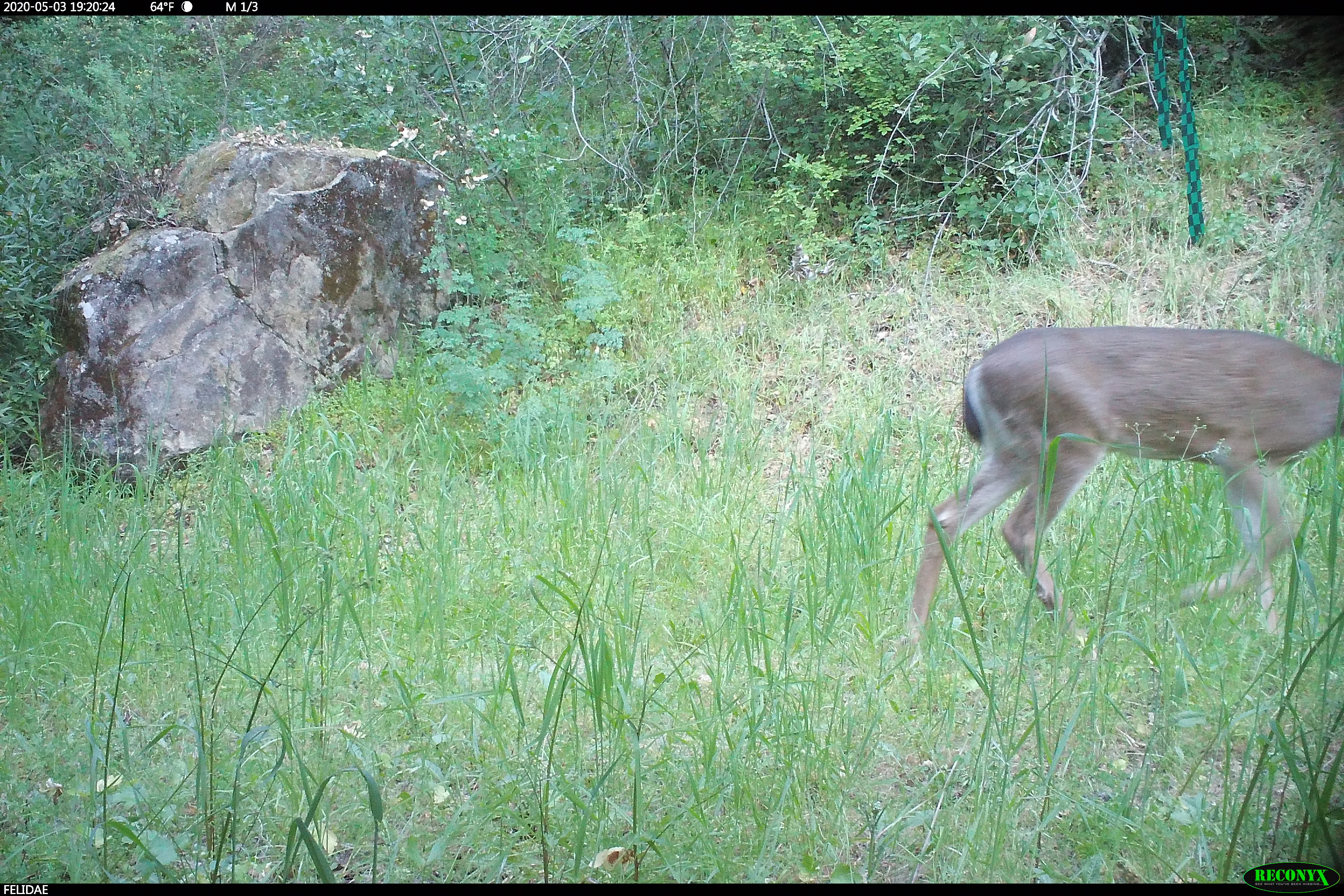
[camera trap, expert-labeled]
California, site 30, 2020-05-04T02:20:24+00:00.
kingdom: Animalia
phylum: Chordata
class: Mammalia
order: Artiodactyla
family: Cervidae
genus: Odocoileus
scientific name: Odocoileus hemionus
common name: mule deer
Mule deer (Odocoileus hemionus).